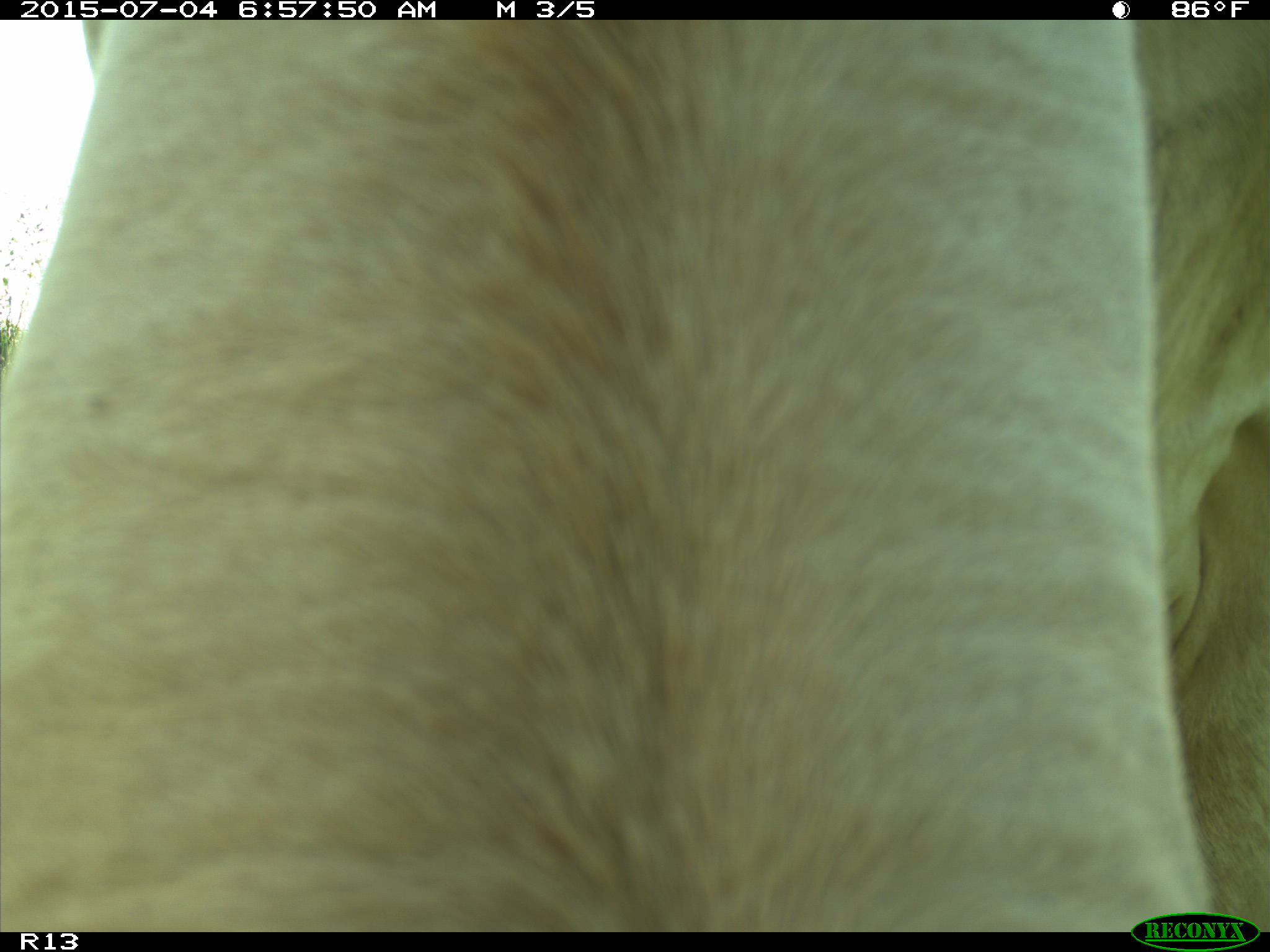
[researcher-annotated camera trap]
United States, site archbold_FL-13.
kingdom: Animalia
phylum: Chordata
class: Mammalia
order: Artiodactyla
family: Bovidae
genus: Bos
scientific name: Bos taurus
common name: domestic cow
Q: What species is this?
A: Bos taurus (domestic cow).